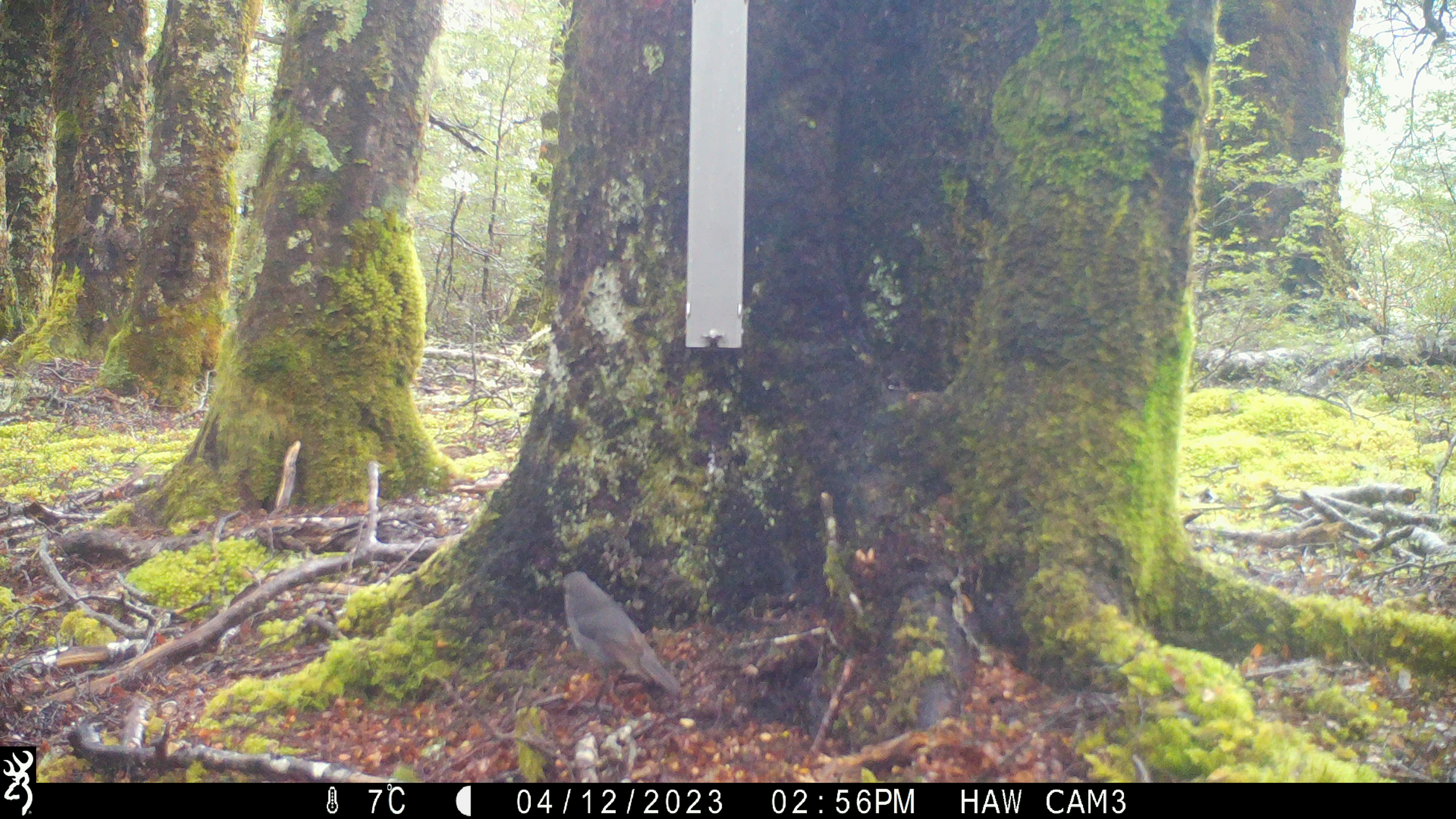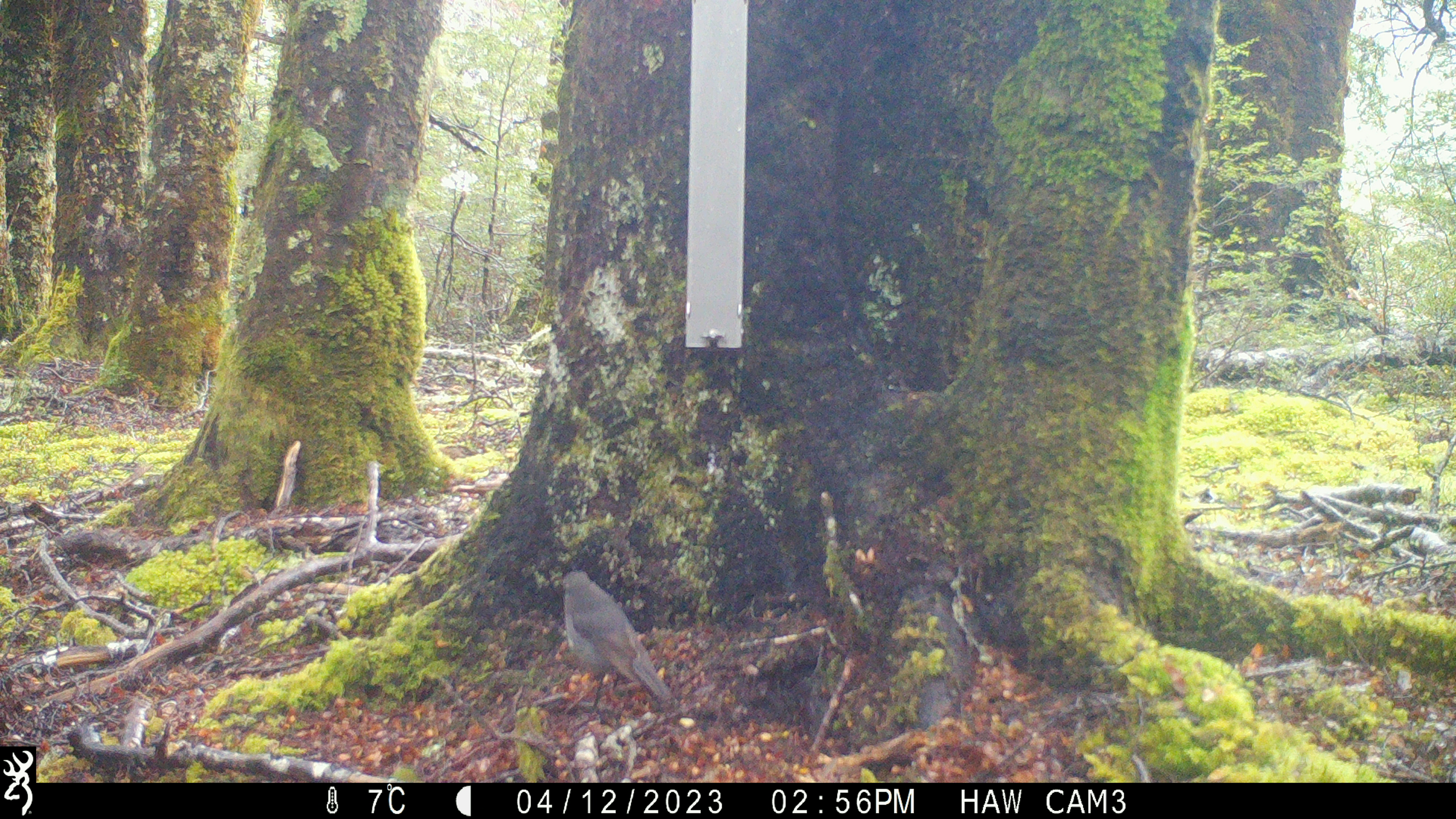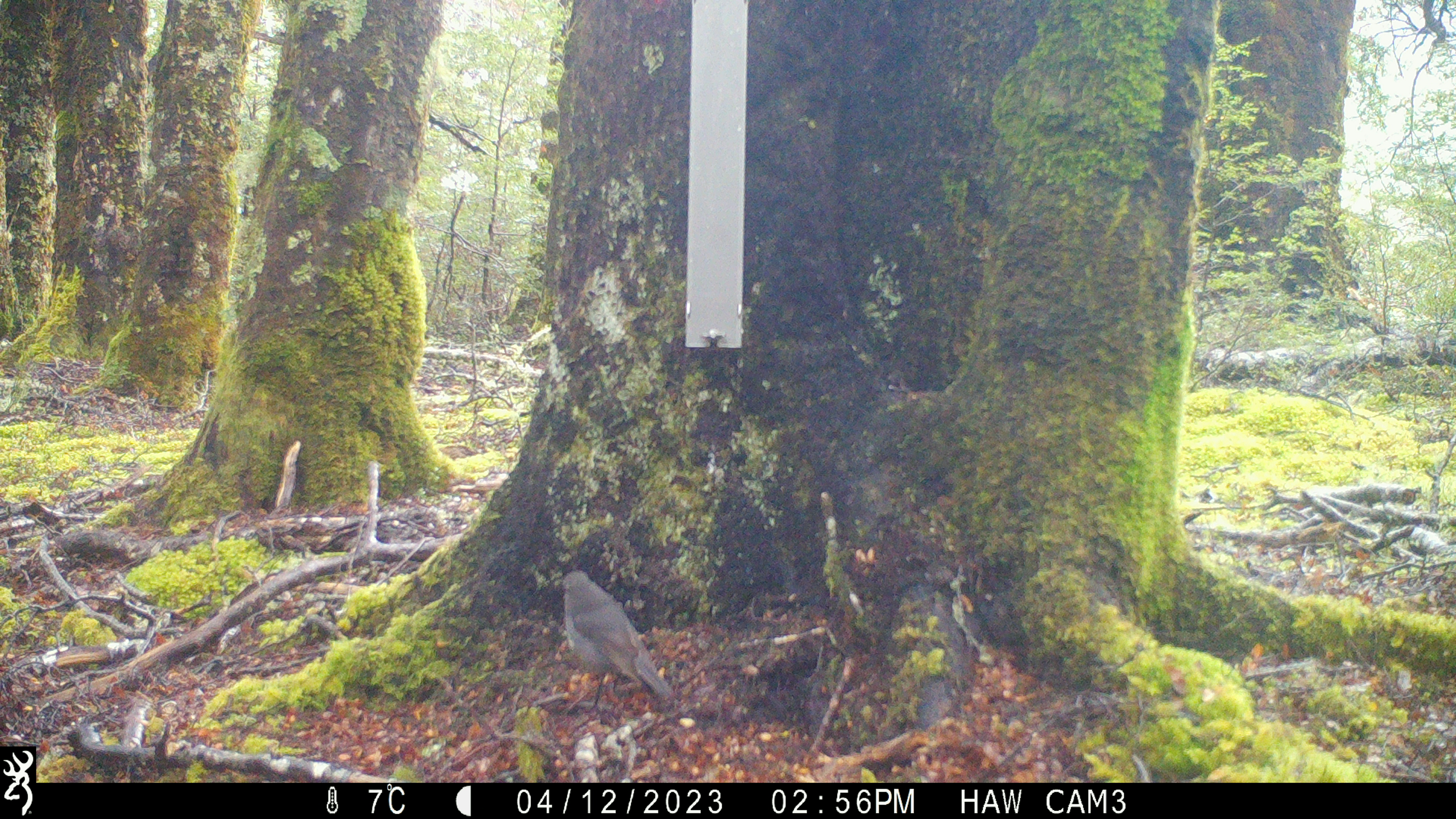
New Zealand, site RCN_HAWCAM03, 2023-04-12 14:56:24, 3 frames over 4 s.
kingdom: Animalia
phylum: Chordata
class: Aves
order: Passeriformes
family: Petroicidae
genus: Petroica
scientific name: Petroica australis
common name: new zealand robin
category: robin